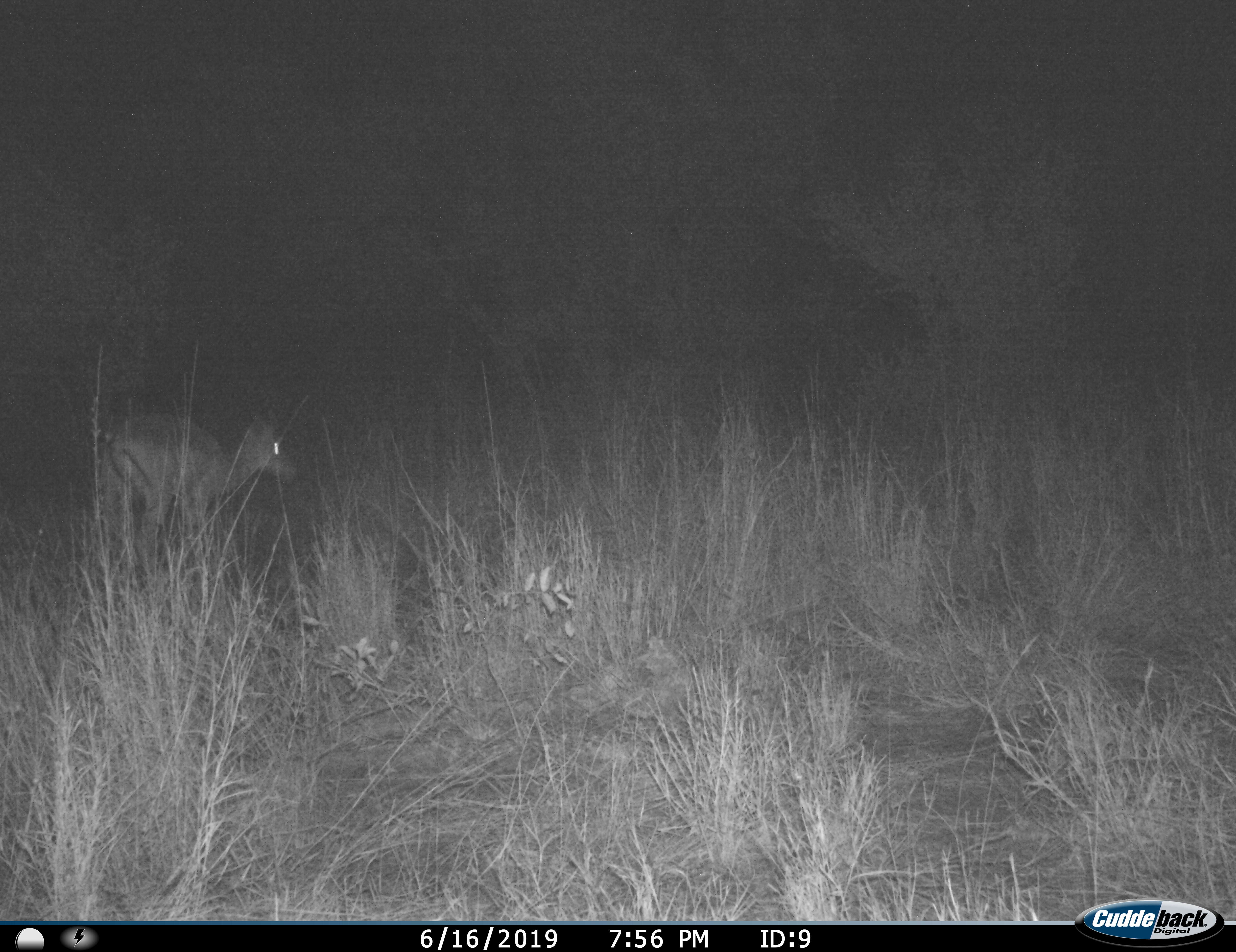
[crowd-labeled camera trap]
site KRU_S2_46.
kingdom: Animalia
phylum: Chordata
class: Mammalia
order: Artiodactyla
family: Bovidae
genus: Aepyceros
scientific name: Aepyceros melampus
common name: impala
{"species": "impala (Aepyceros melampus)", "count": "1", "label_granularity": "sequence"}